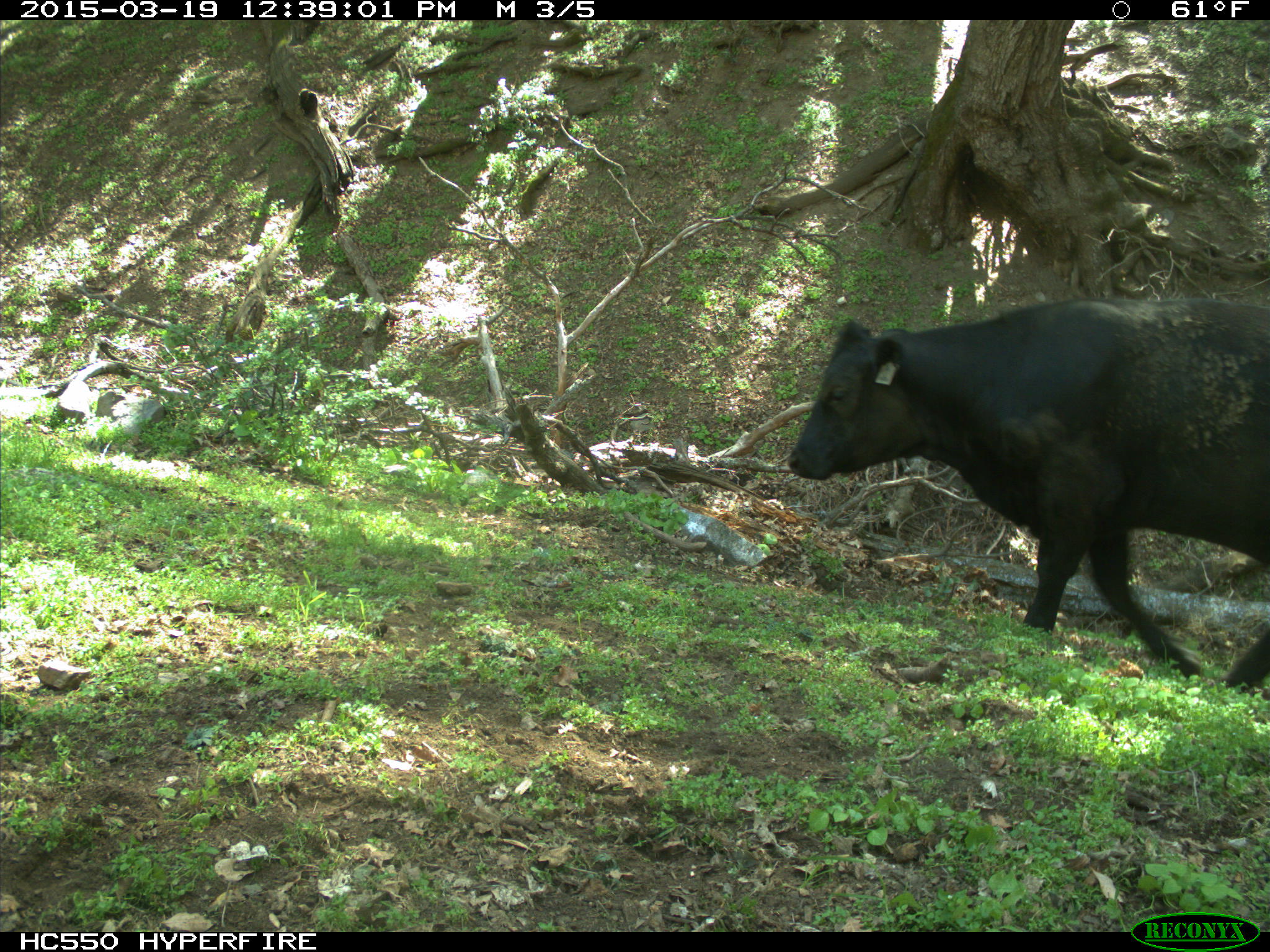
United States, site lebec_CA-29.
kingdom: Animalia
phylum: Chordata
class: Mammalia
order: Artiodactyla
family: Bovidae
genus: Bos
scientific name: Bos taurus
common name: domestic cow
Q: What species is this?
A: Bos taurus (domestic cow).